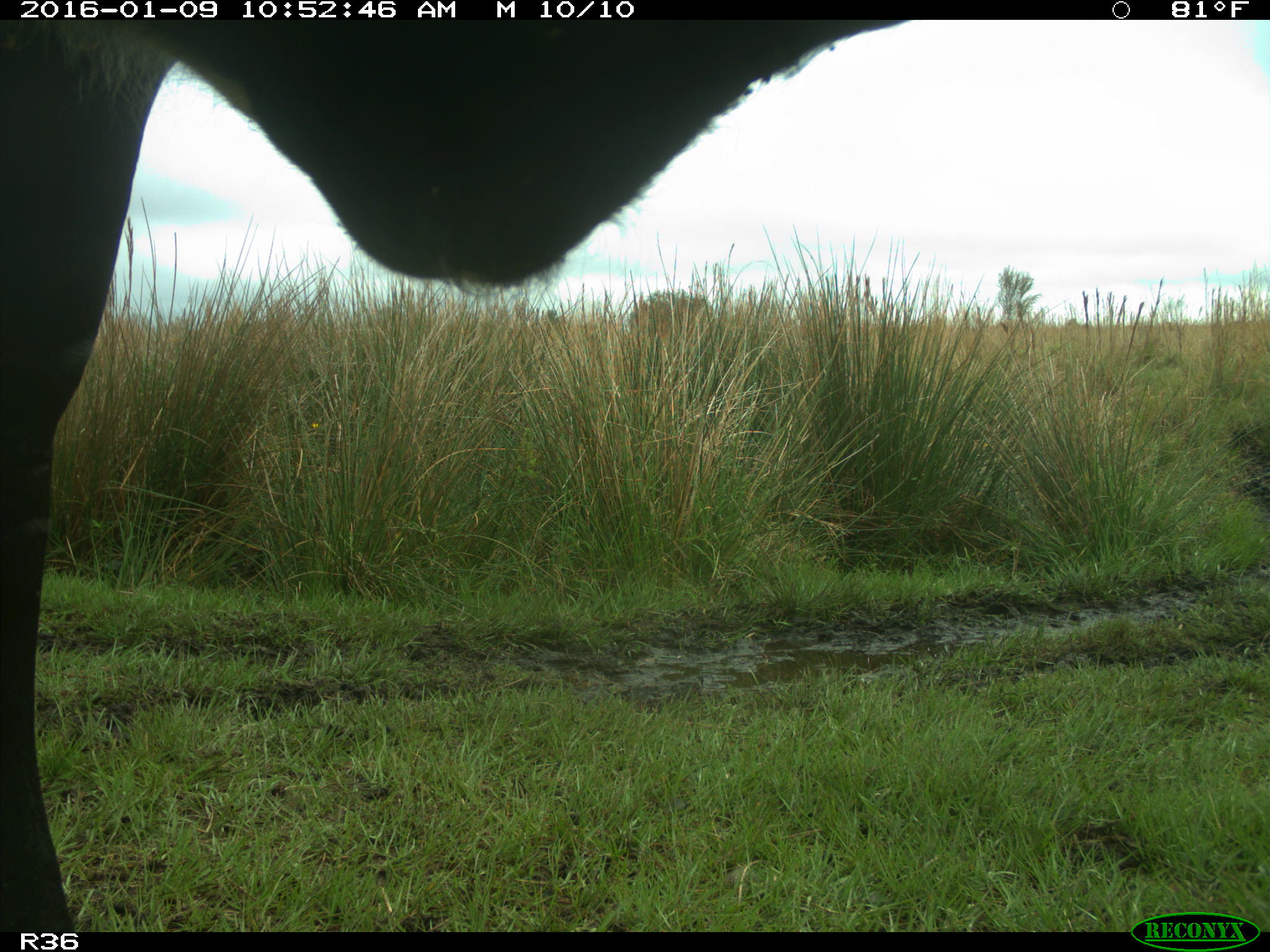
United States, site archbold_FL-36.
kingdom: Animalia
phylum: Chordata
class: Mammalia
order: Artiodactyla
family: Bovidae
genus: Bos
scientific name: Bos taurus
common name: domestic cow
Bos taurus (domestic cow).